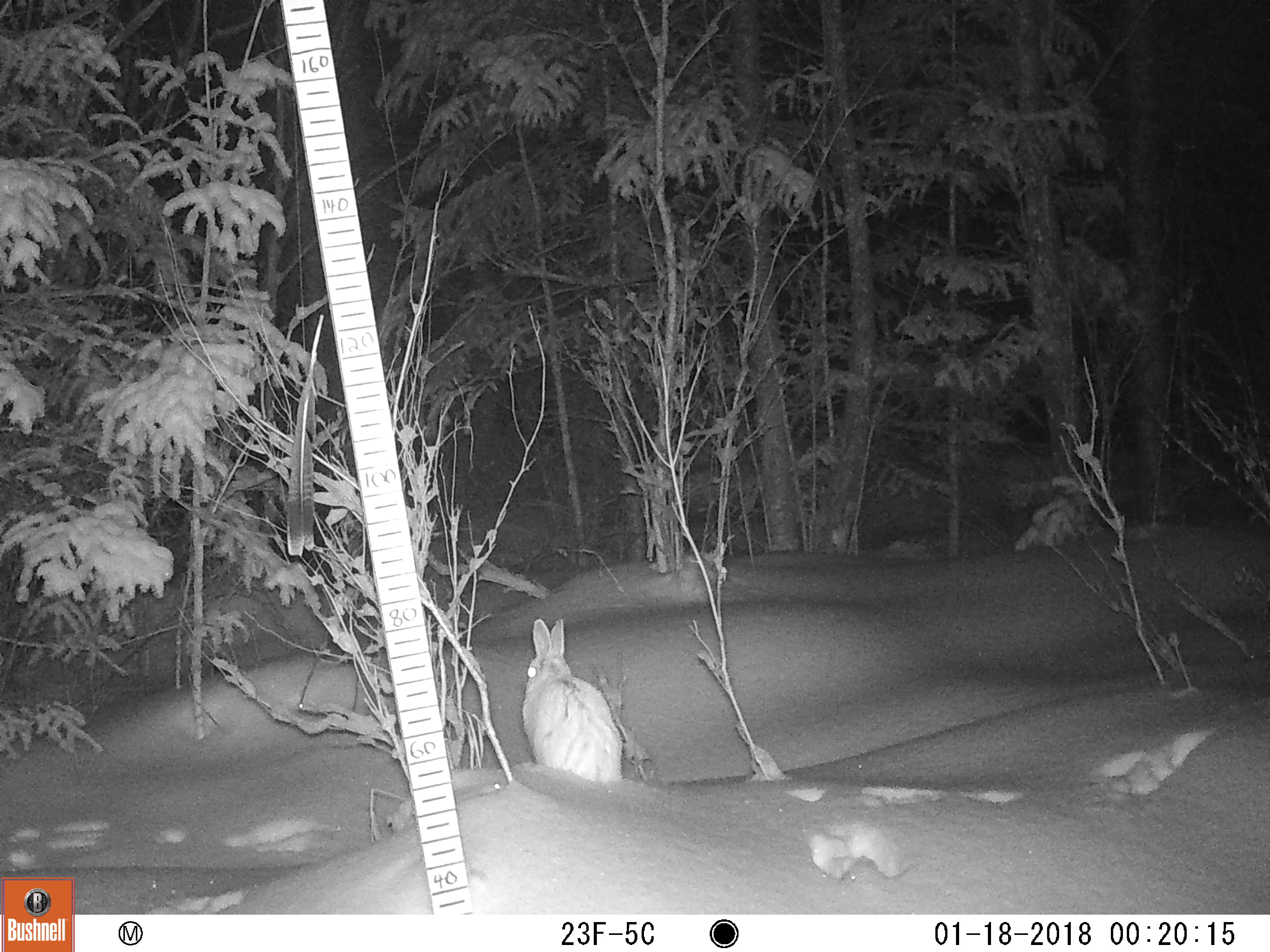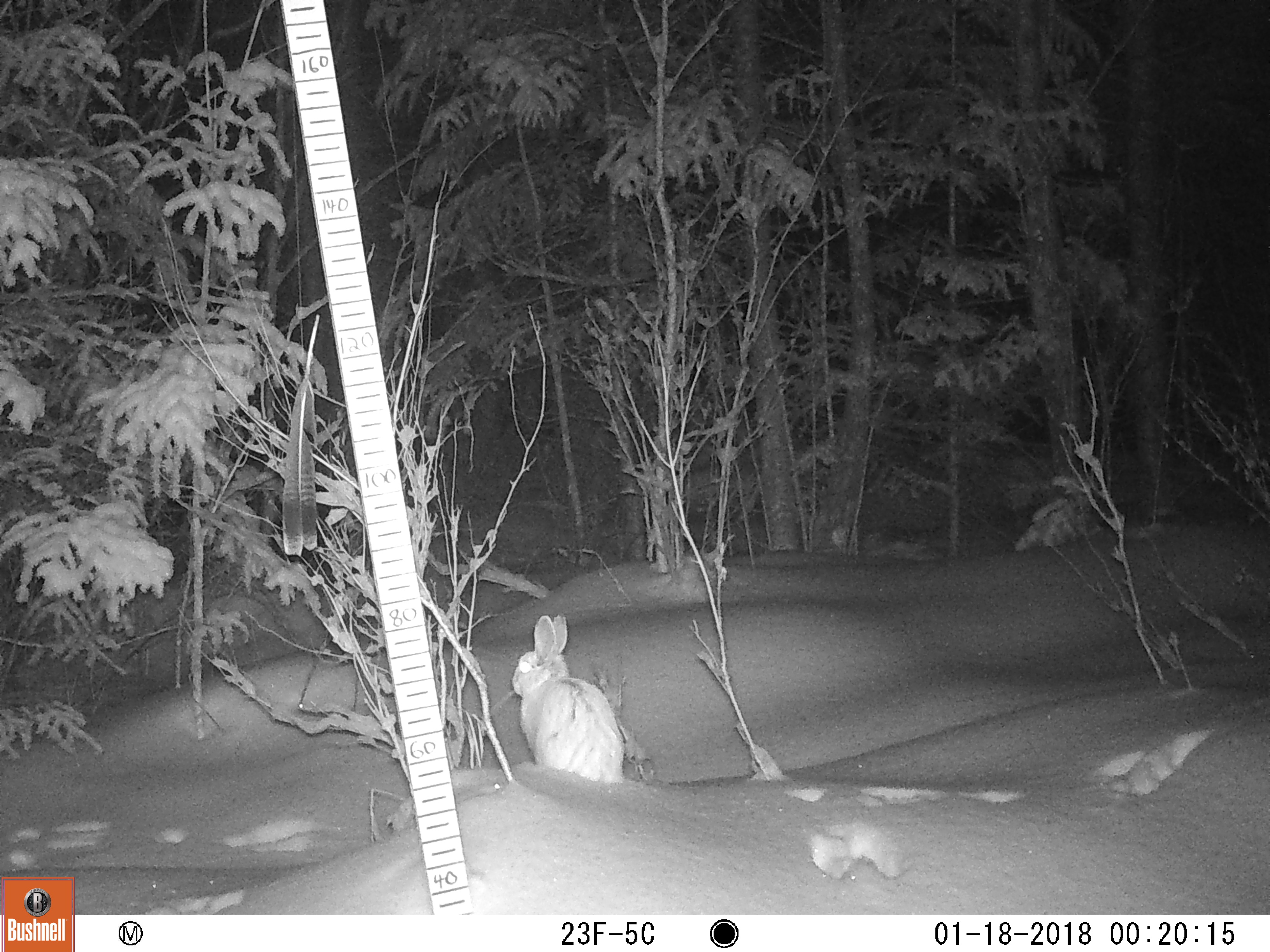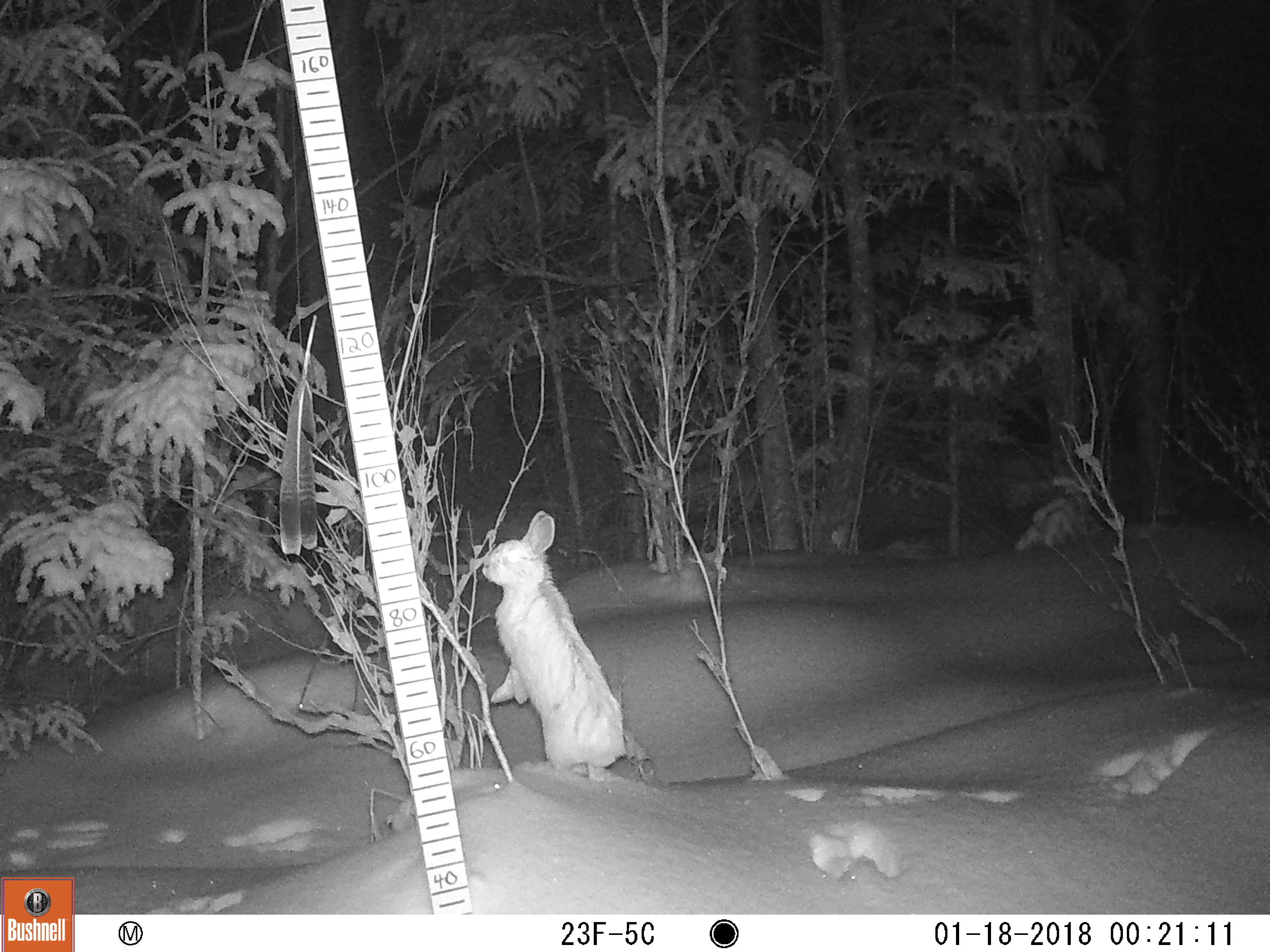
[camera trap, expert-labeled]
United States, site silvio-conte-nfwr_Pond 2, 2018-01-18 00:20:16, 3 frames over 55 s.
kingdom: Animalia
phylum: Chordata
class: Mammalia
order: Lagomorpha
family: Leporidae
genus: Lepus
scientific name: Lepus americanus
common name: snowshoe hare